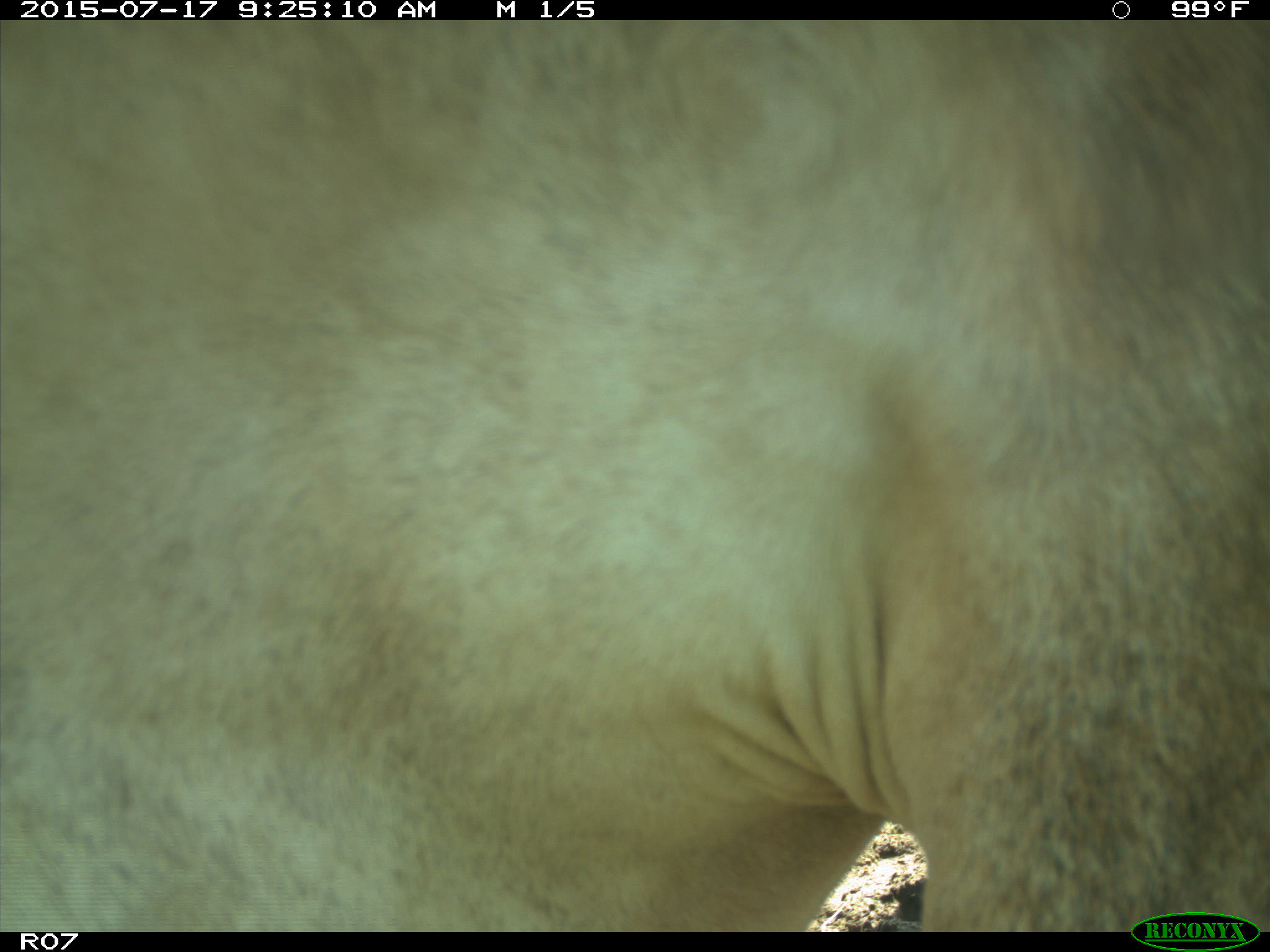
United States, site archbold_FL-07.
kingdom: Animalia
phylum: Chordata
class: Mammalia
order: Artiodactyla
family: Bovidae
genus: Bos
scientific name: Bos taurus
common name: domestic cow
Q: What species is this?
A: Bos taurus (domestic cow).